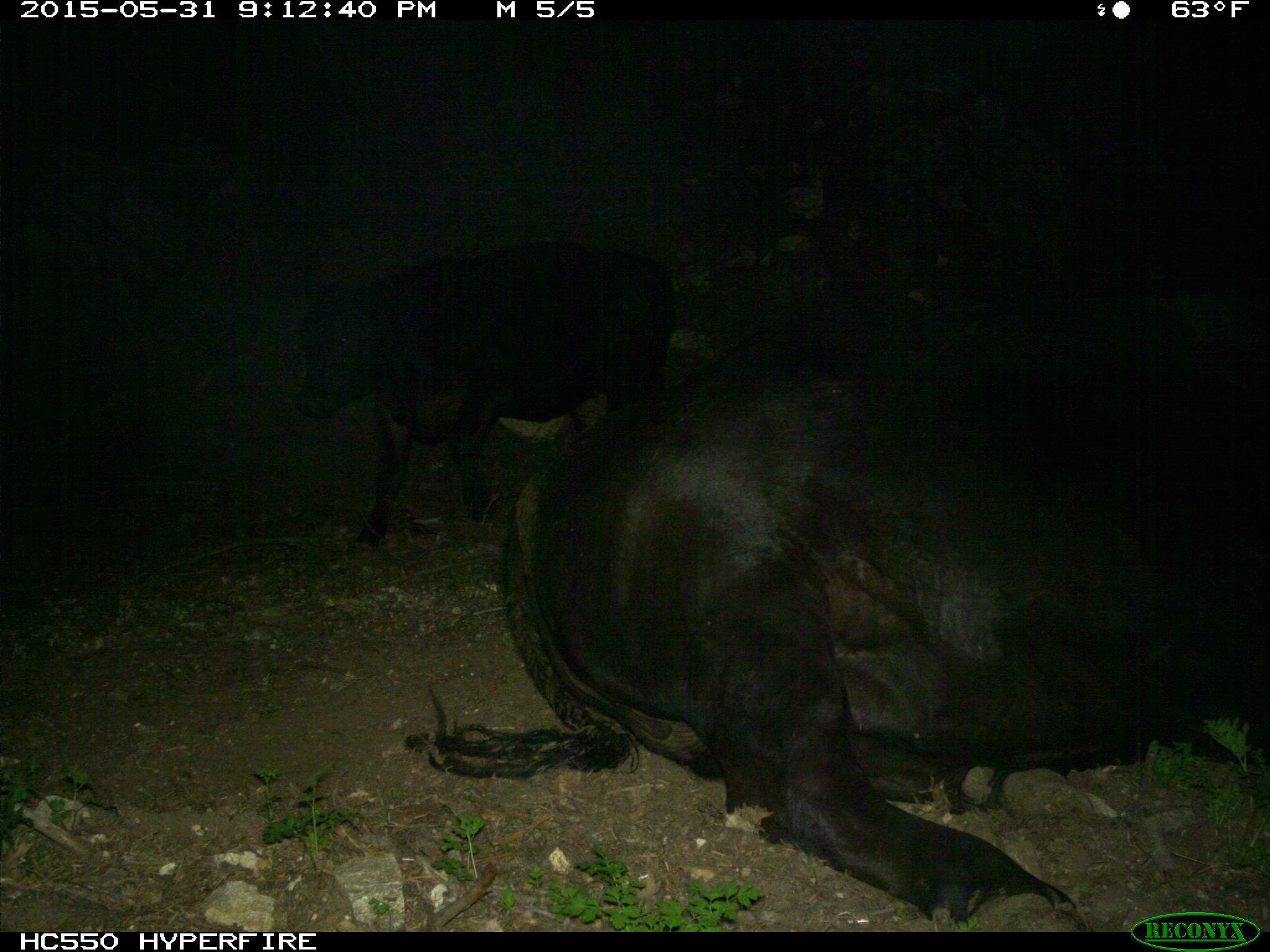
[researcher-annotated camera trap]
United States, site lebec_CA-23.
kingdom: Animalia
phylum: Chordata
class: Mammalia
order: Artiodactyla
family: Bovidae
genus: Bos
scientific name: Bos taurus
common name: domestic cow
Bos taurus (domestic cow).